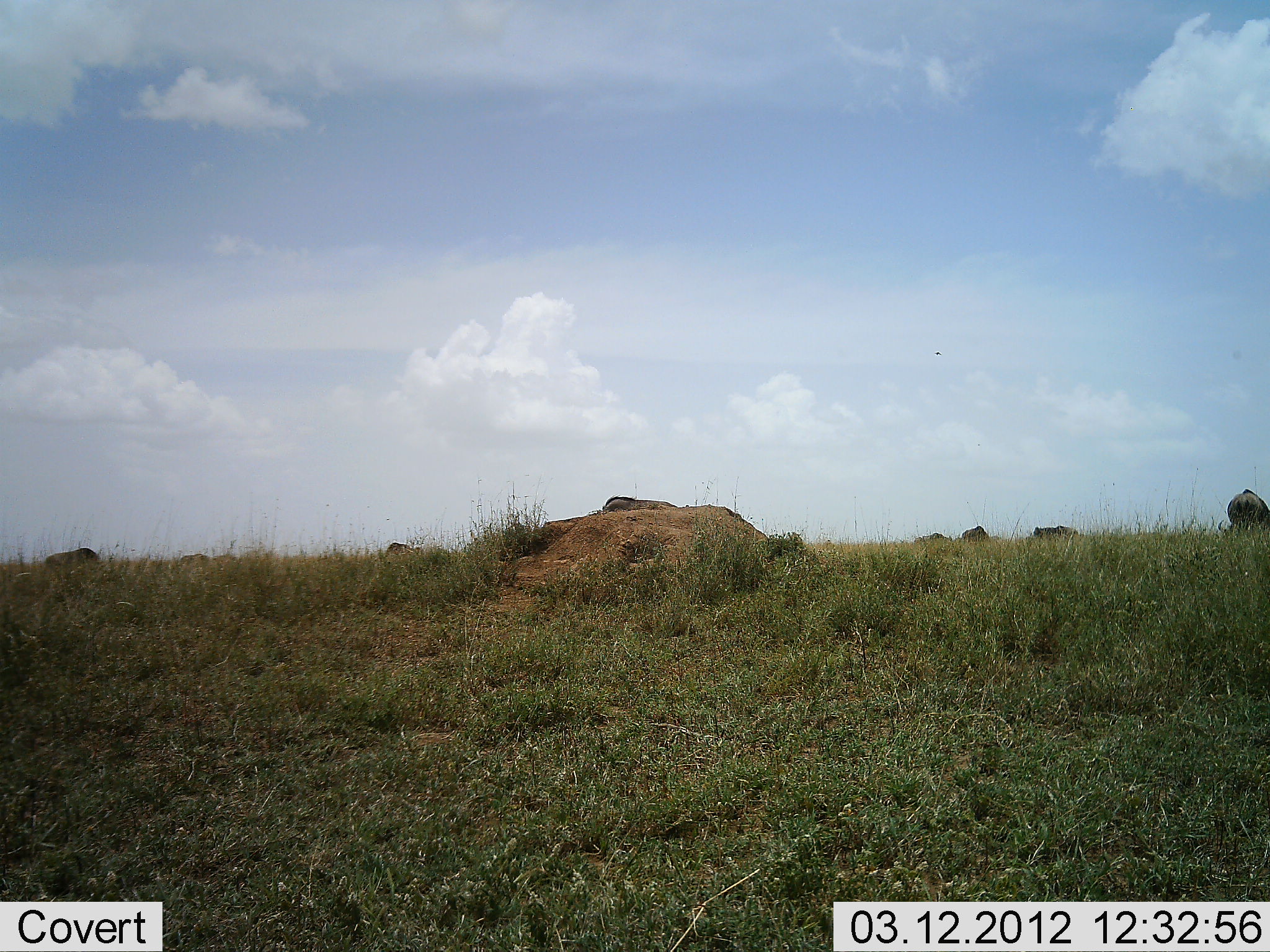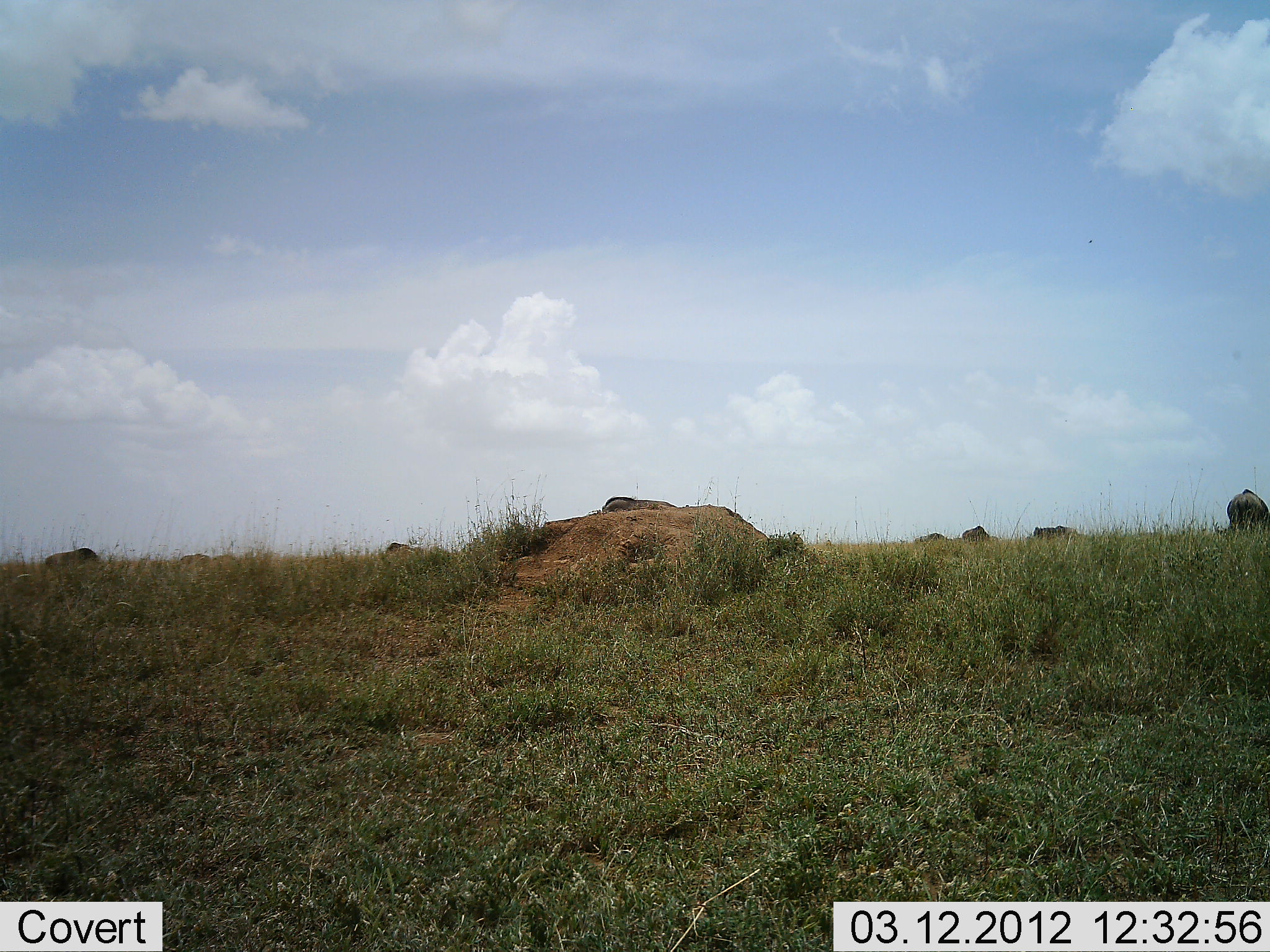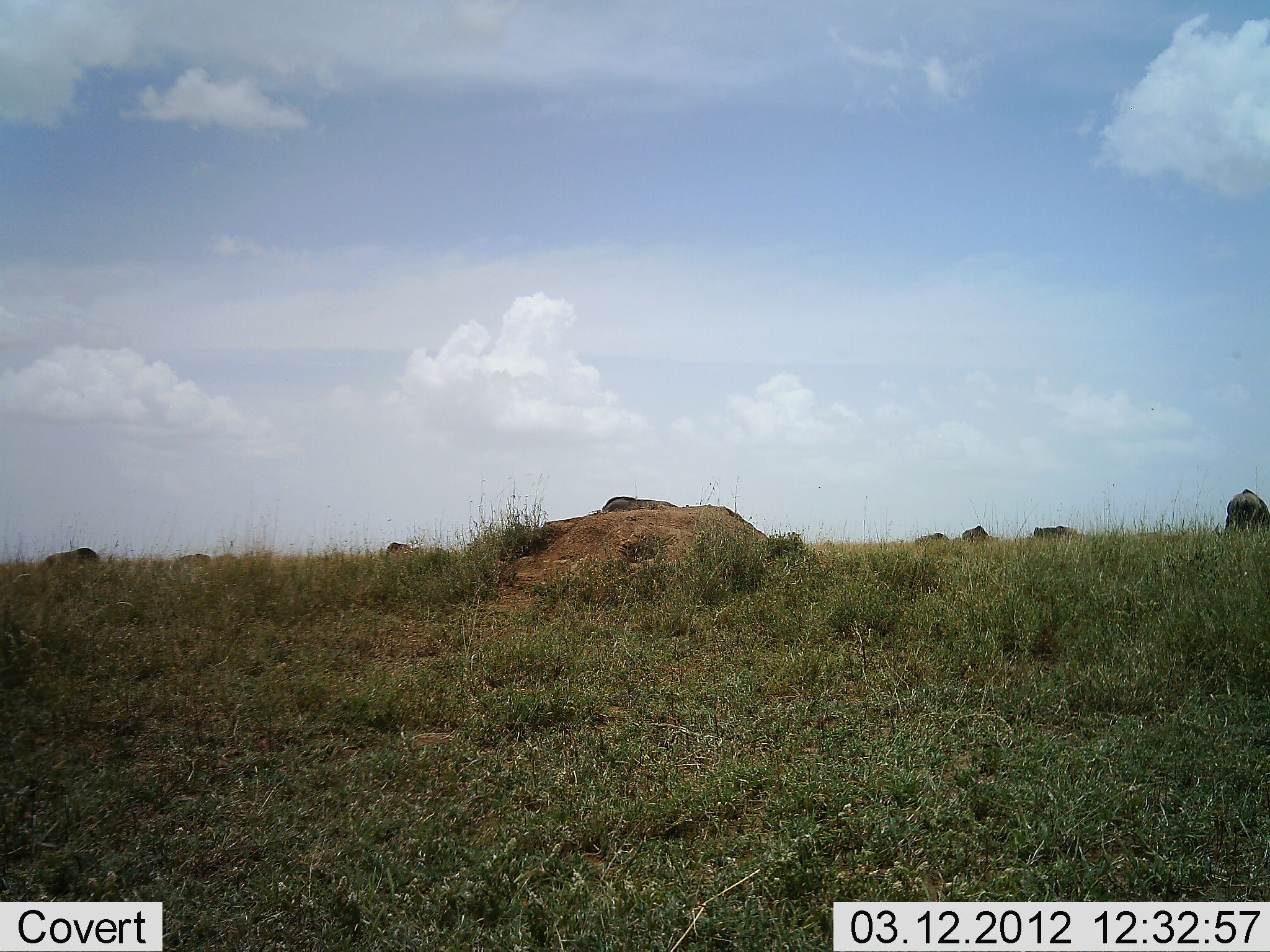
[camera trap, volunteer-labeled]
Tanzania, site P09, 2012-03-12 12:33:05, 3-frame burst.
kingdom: Animalia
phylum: Chordata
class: Mammalia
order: Artiodactyla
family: Bovidae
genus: Connochaetes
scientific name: Connochaetes taurinus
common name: blue wildebeest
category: wildebeest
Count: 6.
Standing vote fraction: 50%.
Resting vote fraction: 0%.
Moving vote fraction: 12%.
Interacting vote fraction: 0%.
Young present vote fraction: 0%.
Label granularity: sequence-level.